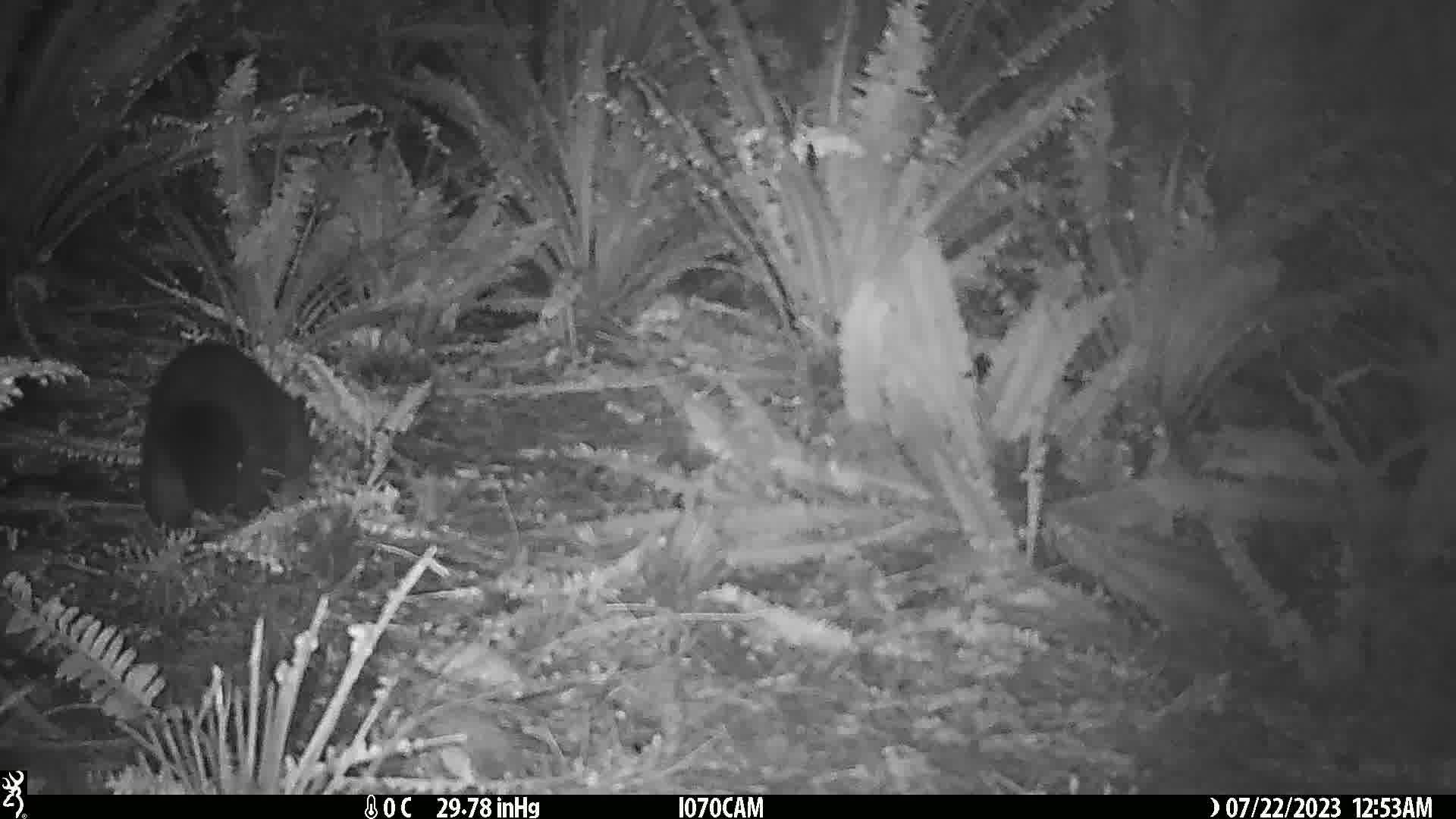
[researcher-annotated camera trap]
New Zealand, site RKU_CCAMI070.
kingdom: Animalia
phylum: Chordata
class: Mammalia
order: Diprotodontia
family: Phalangeridae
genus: Trichosurus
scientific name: Trichosurus vulpecula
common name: common brushtail possum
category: possum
Possum (common brushtail possum) (Trichosurus vulpecula).